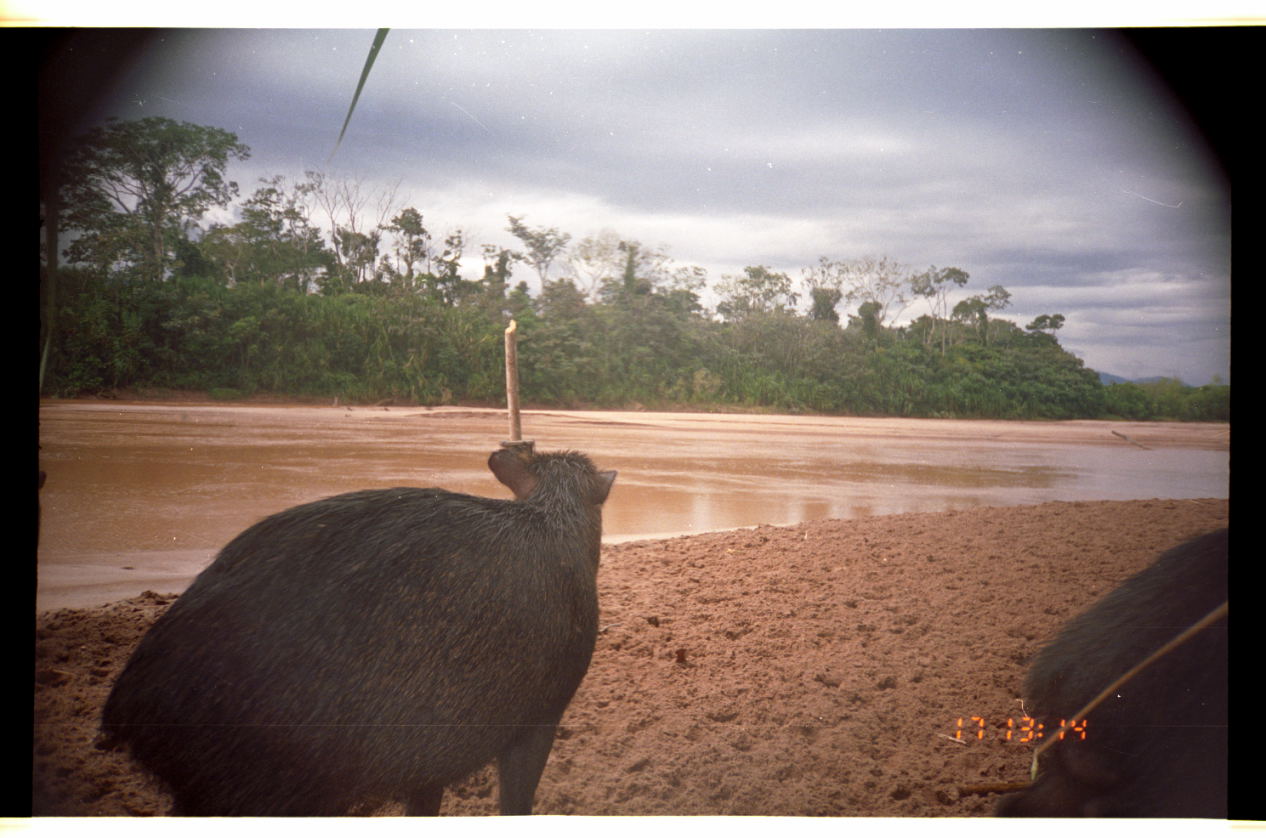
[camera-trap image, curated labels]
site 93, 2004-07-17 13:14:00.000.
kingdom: Animalia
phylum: Chordata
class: Mammalia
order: Artiodactyla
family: Tayassuidae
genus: Tayassu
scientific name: Tayassu pecari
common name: white-lipped peccary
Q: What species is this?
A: Tayassu pecari (white-lipped peccary).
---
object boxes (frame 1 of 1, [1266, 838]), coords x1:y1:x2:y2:
tayassu pecari: 86:441:623:819; 985:515:1229:818